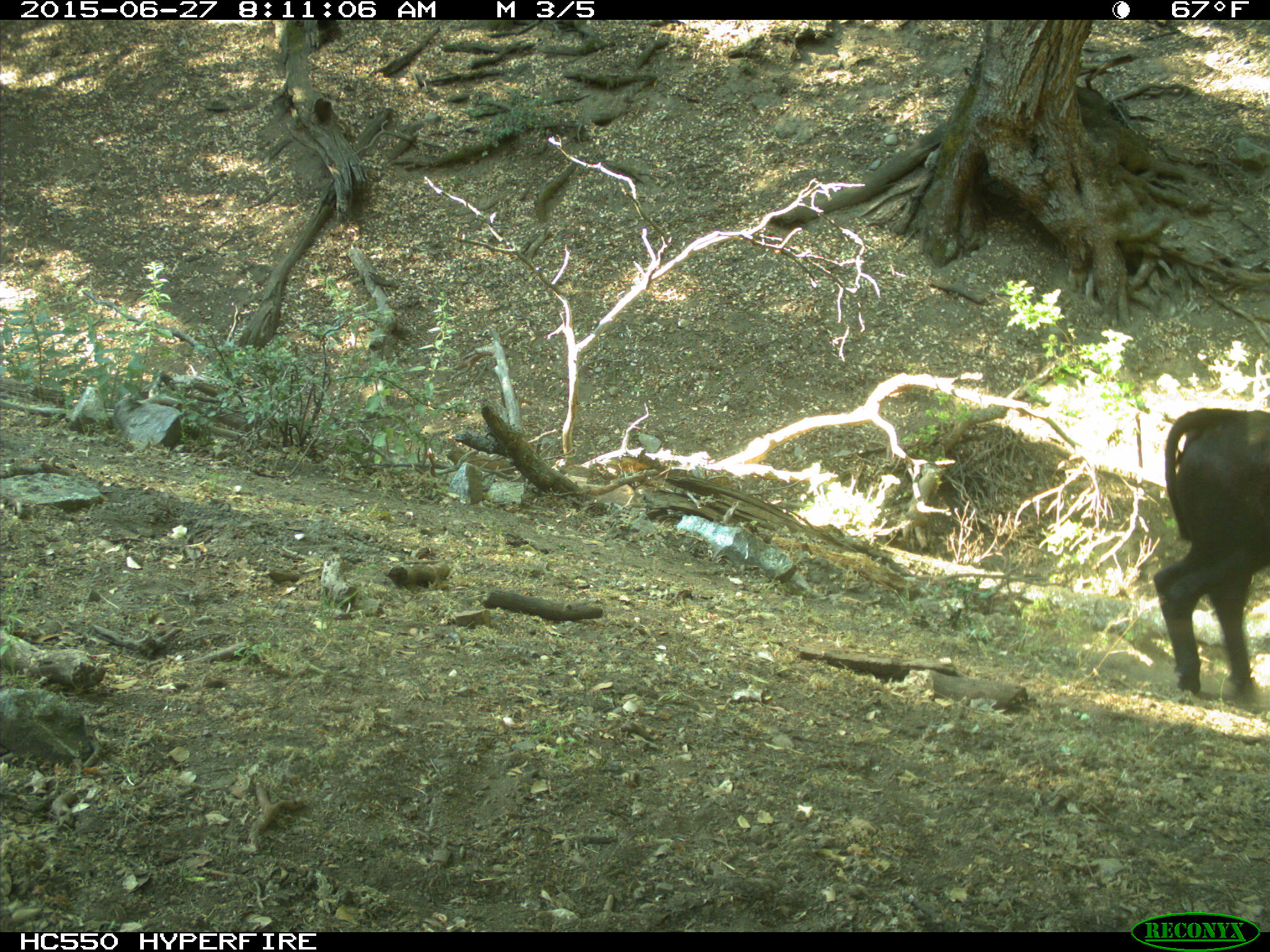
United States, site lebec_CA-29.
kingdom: Animalia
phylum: Chordata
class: Mammalia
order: Artiodactyla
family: Bovidae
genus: Bos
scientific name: Bos taurus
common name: domestic cow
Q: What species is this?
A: Bos taurus (domestic cow).